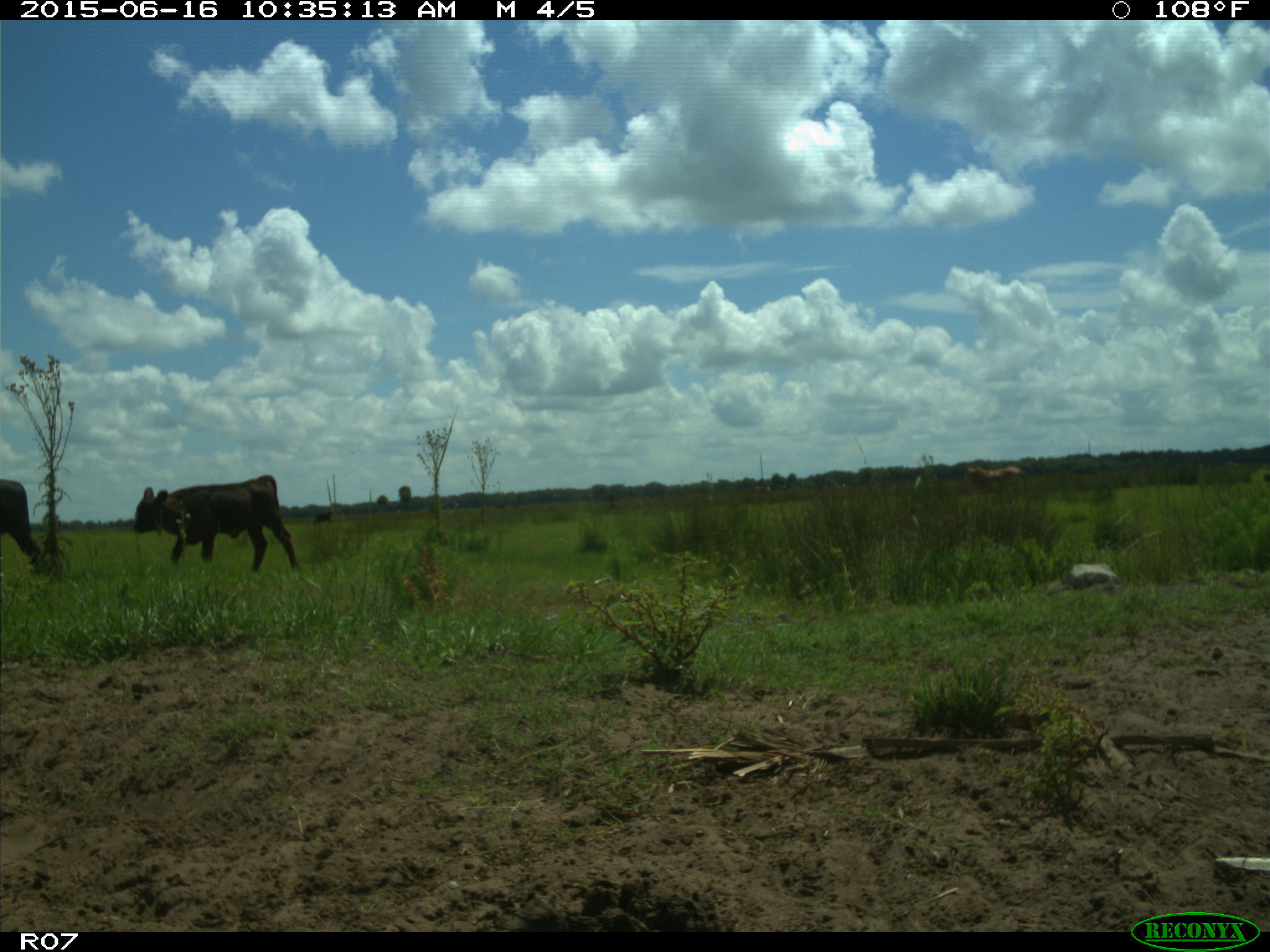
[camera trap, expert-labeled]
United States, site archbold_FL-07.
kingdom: Animalia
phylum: Chordata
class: Mammalia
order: Artiodactyla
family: Bovidae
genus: Bos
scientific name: Bos taurus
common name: domestic cow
Bos taurus (domestic cow).